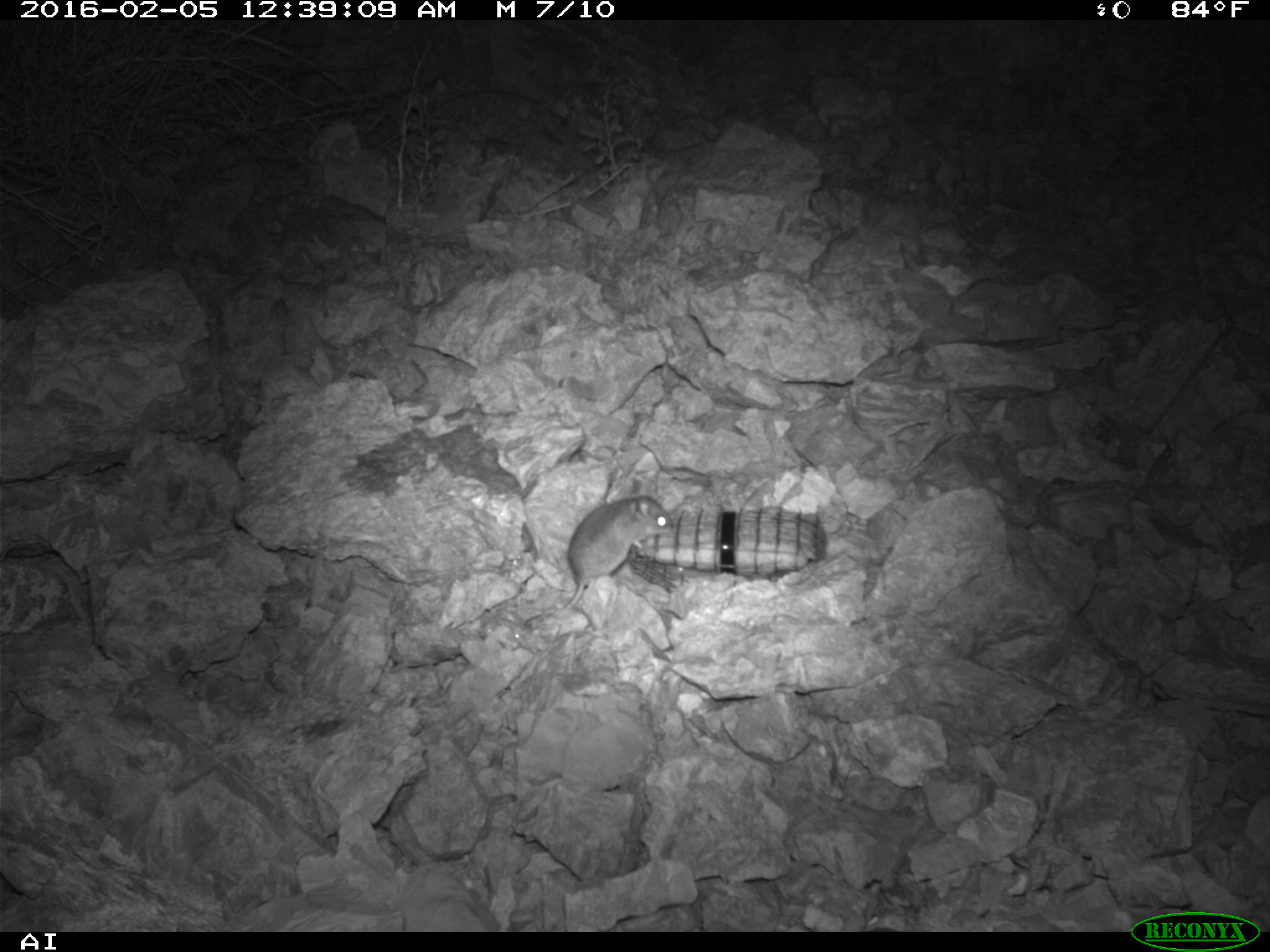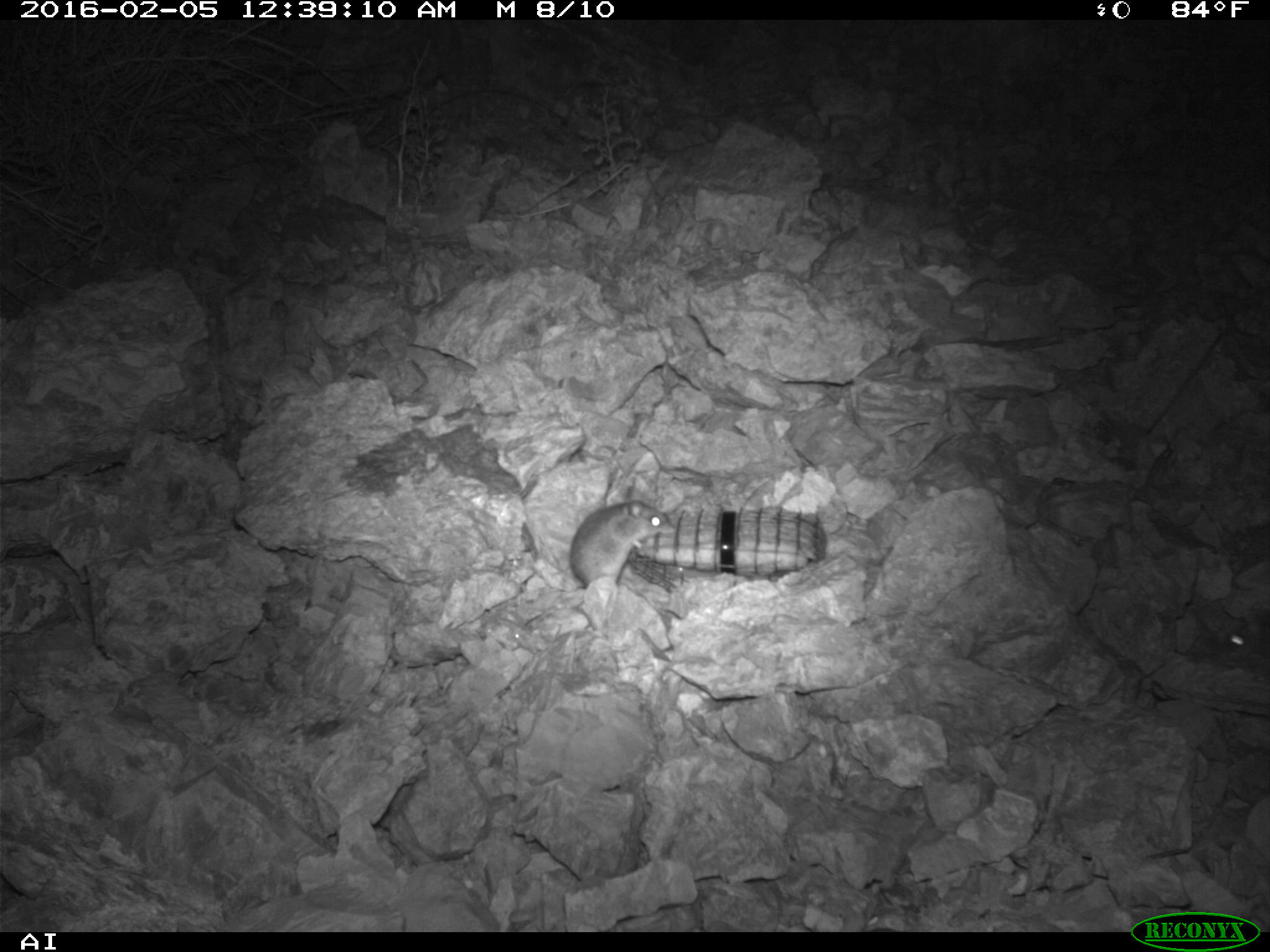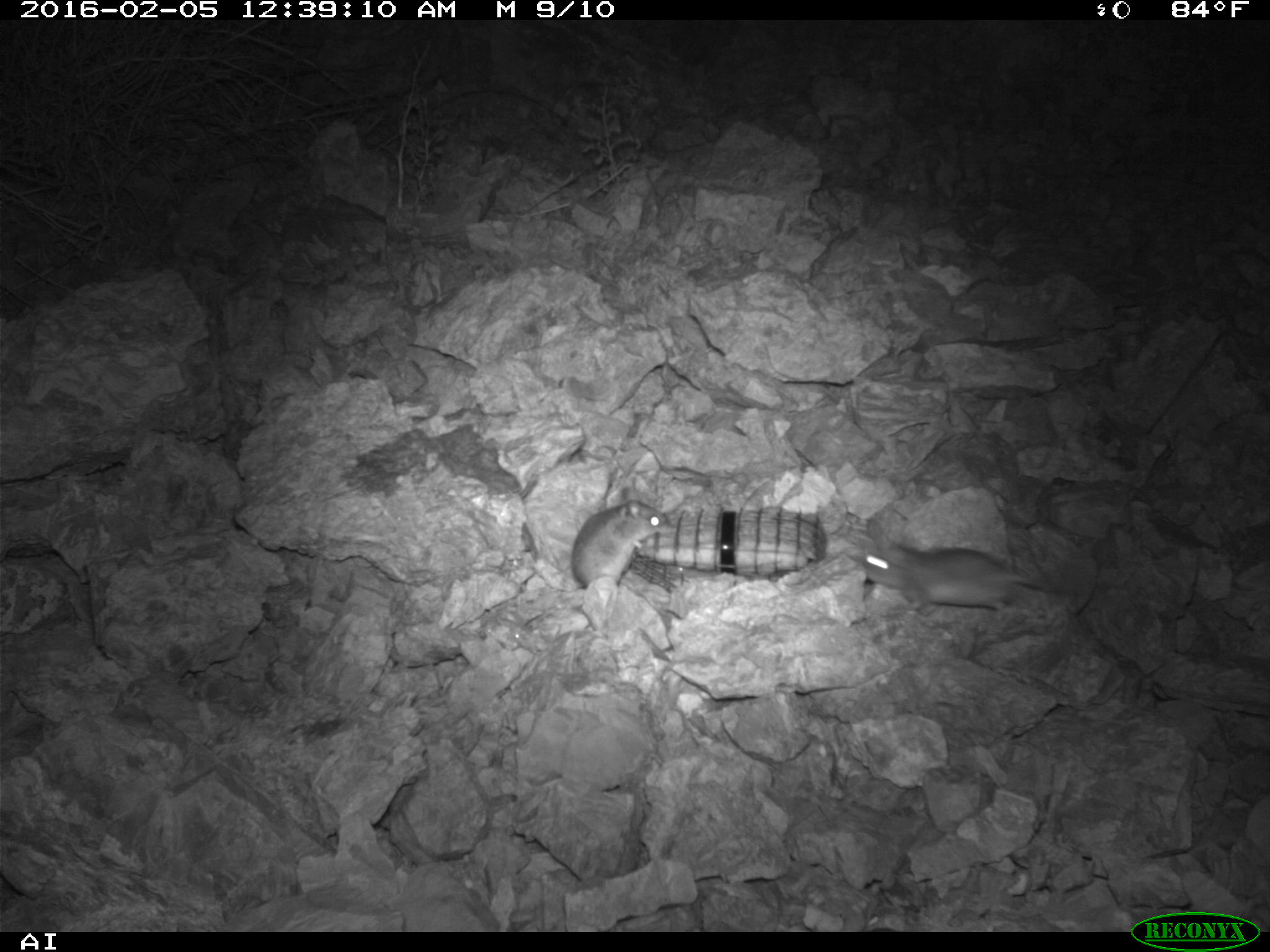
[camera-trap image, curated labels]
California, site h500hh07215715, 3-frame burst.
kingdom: Animalia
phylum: Chordata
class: Mammalia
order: Rodentia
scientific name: Rodentia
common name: rodent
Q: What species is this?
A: Rodent (Rodentia).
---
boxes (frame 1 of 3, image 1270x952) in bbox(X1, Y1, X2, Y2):
rodent: bbox(524, 495, 675, 625)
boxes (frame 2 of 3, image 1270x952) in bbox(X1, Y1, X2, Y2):
rodent: bbox(569, 496, 670, 588); bbox(1222, 617, 1269, 658)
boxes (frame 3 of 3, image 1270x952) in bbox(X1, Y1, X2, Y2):
rodent: bbox(851, 518, 1065, 615); bbox(569, 485, 665, 589)